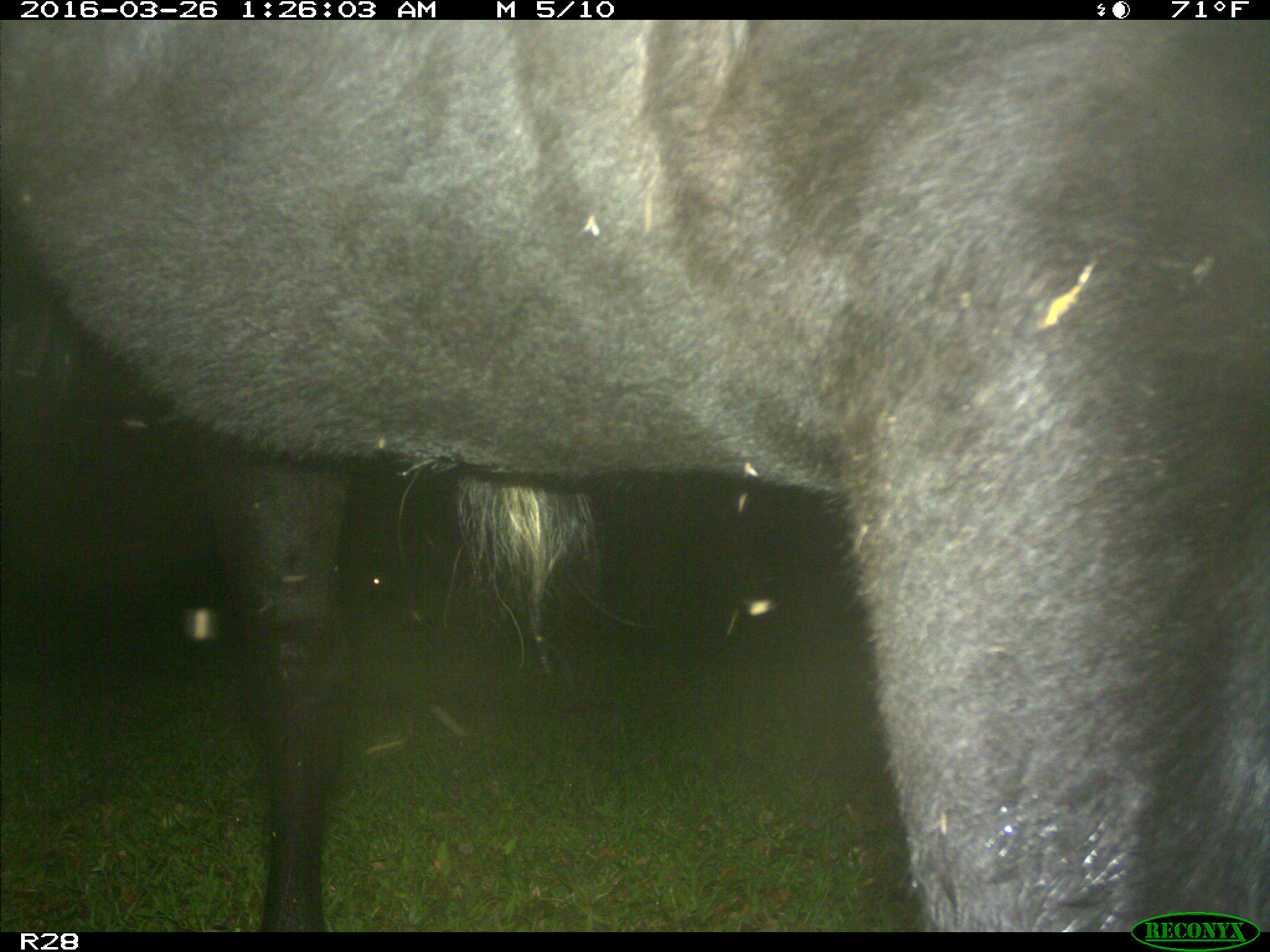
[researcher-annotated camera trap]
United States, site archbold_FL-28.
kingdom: Animalia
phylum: Chordata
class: Mammalia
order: Artiodactyla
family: Bovidae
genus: Bos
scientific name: Bos taurus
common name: domestic cow